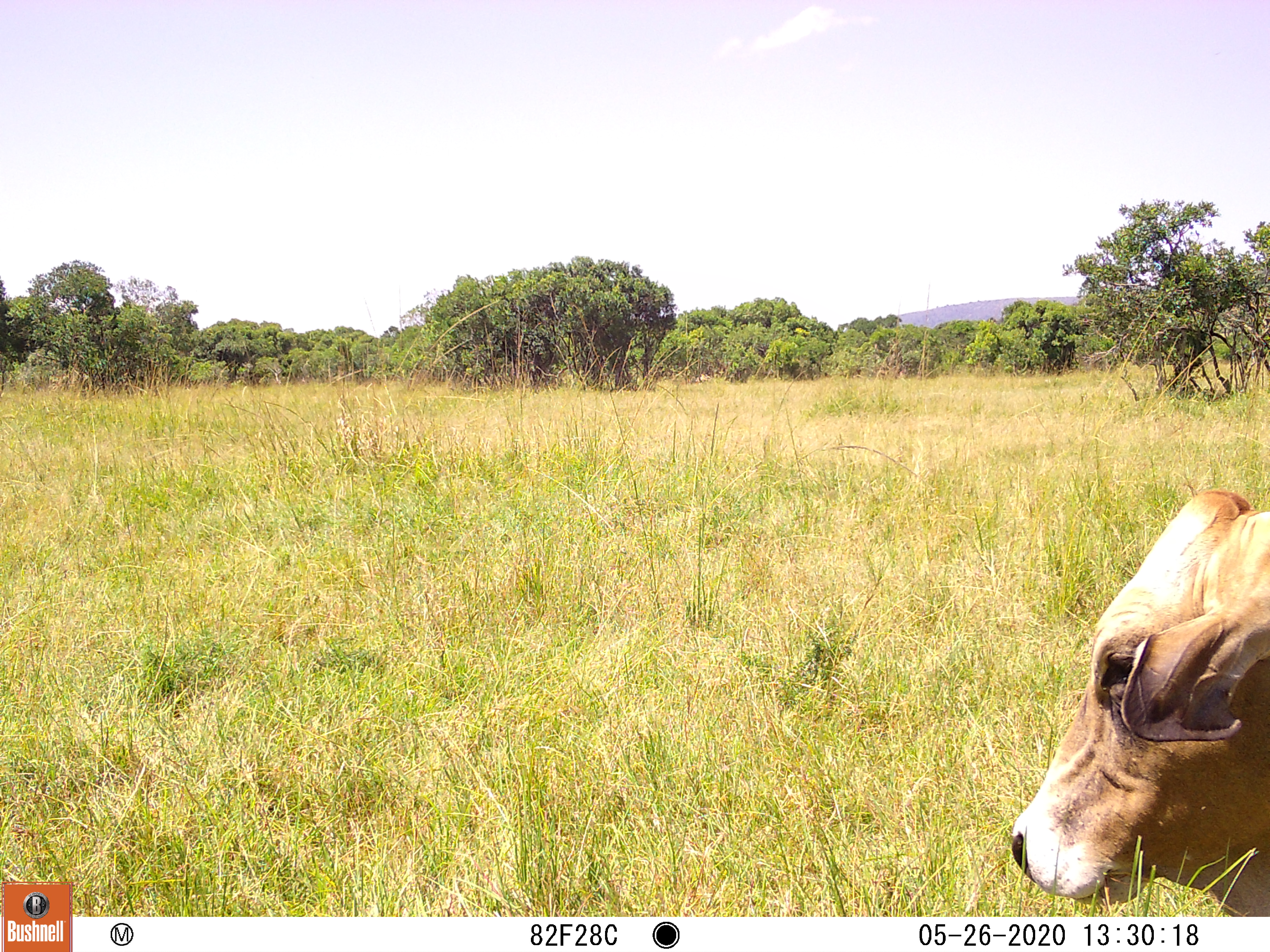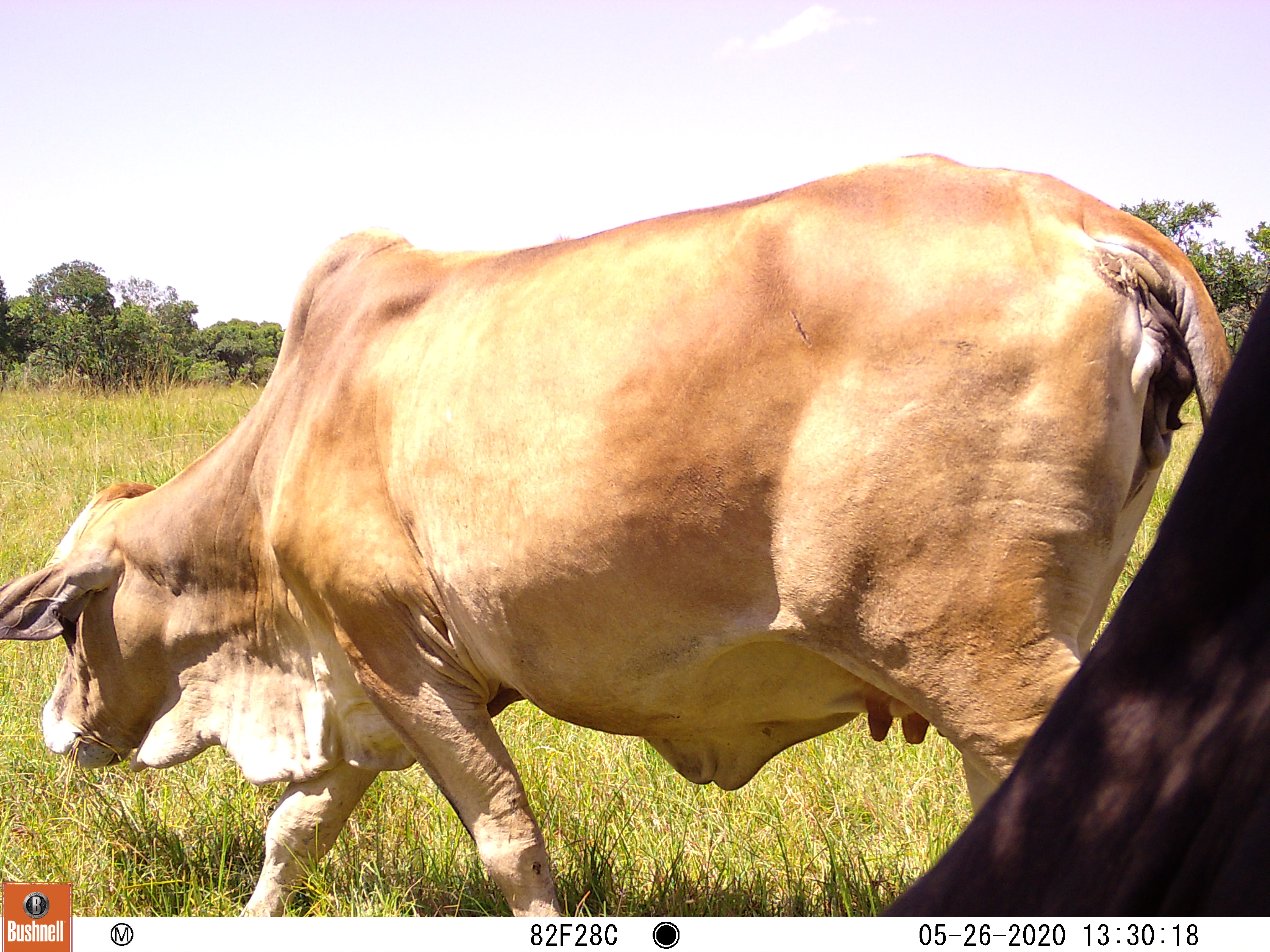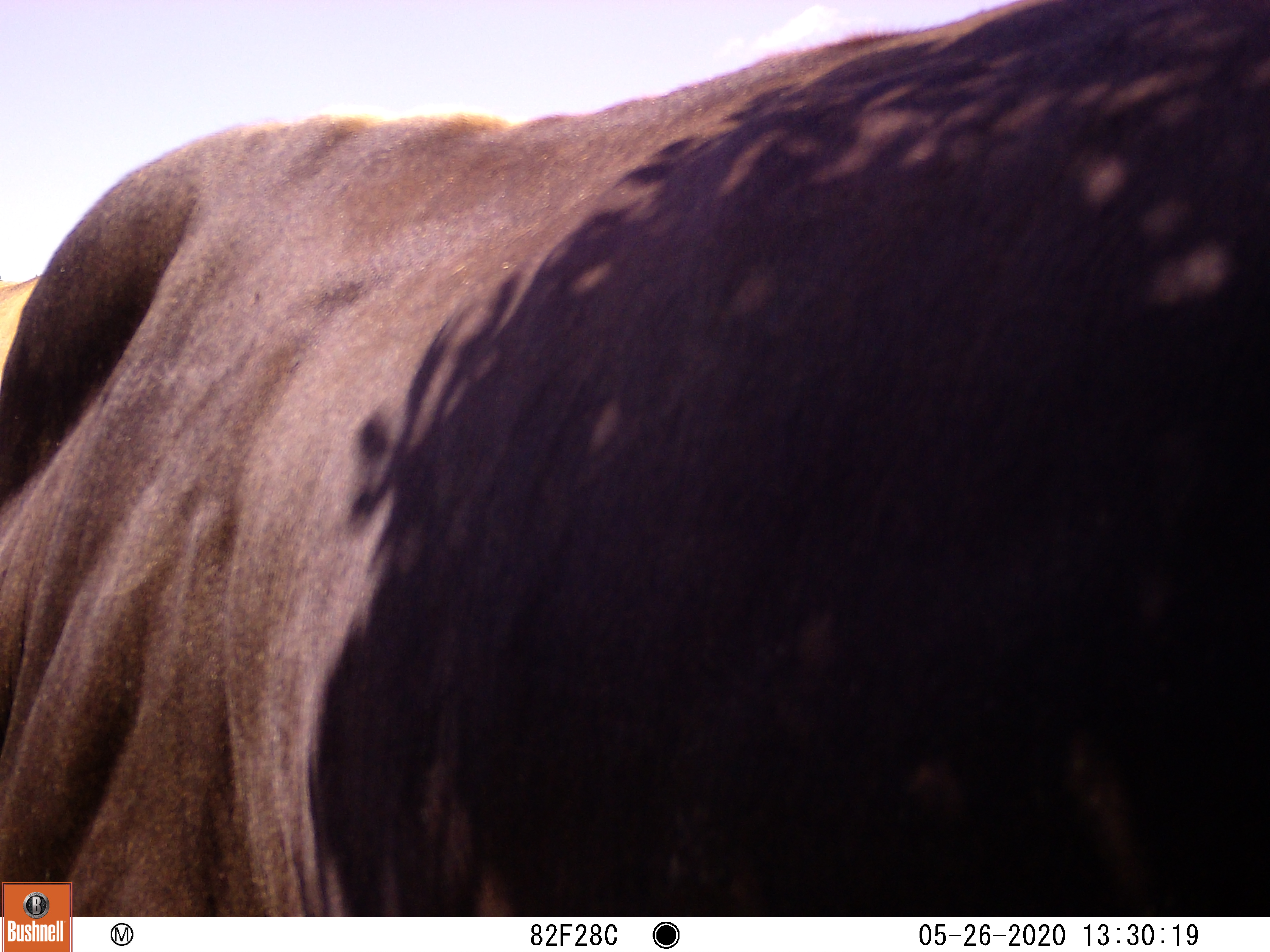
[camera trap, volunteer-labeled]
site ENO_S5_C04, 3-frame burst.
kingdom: Animalia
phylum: Chordata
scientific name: Vertebrata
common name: domestic animal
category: domesticanimal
Domesticanimal (domestic animal) (Vertebrata), count 2. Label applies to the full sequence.